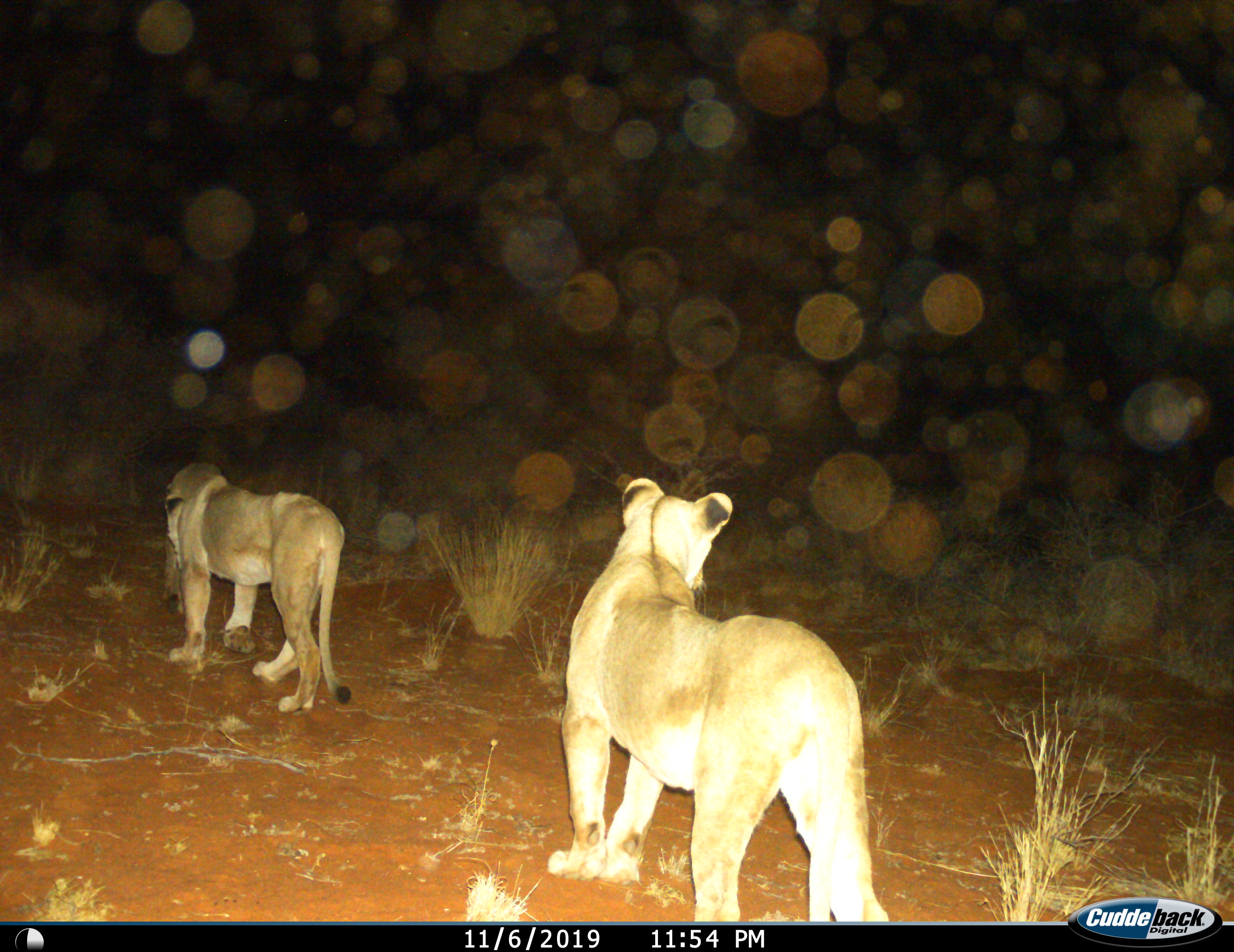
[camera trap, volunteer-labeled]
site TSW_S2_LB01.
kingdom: Animalia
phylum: Chordata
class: Mammalia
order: Carnivora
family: Felidae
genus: Panthera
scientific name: Panthera leo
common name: lion female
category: lionfemale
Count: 3.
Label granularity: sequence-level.